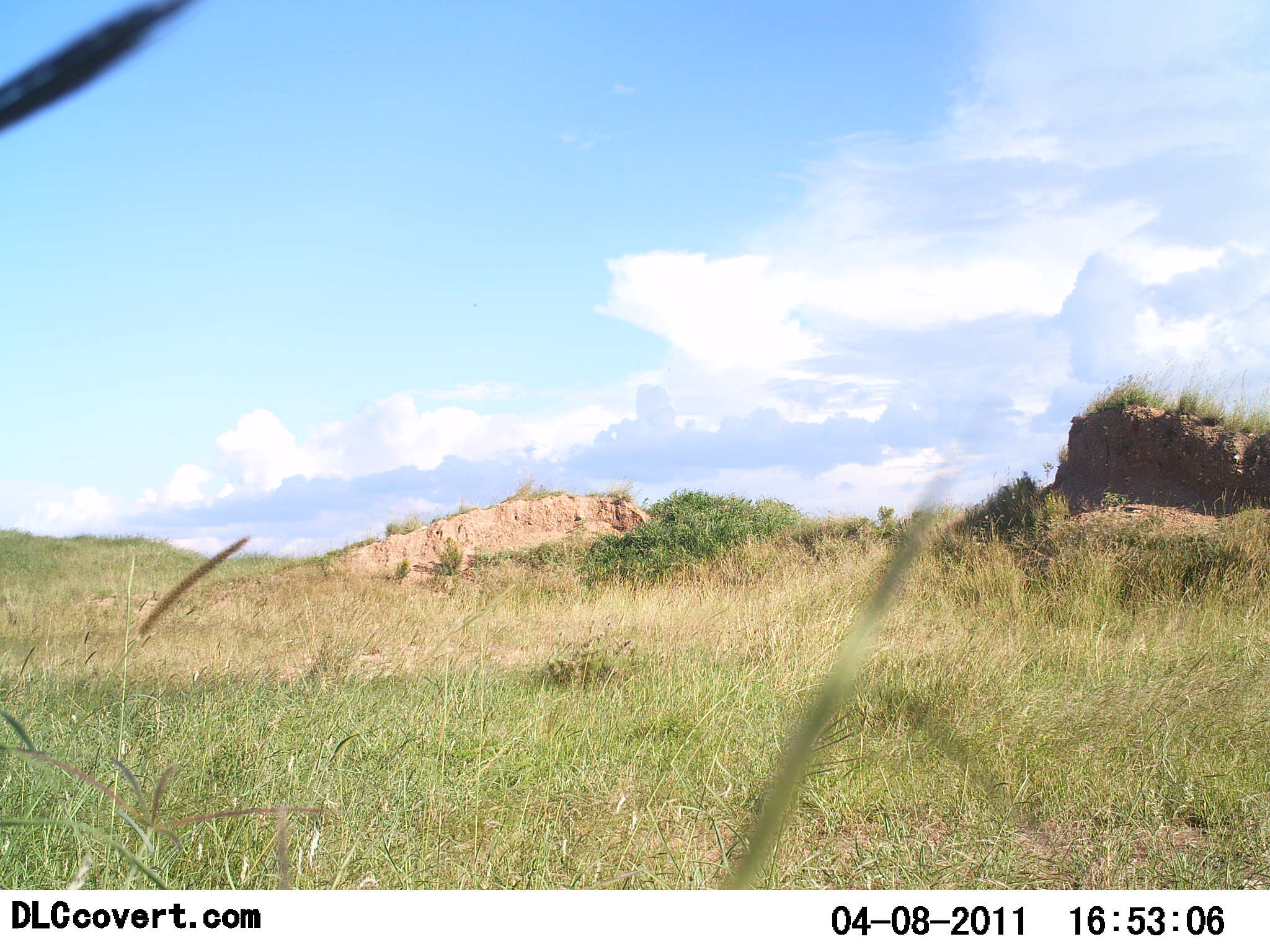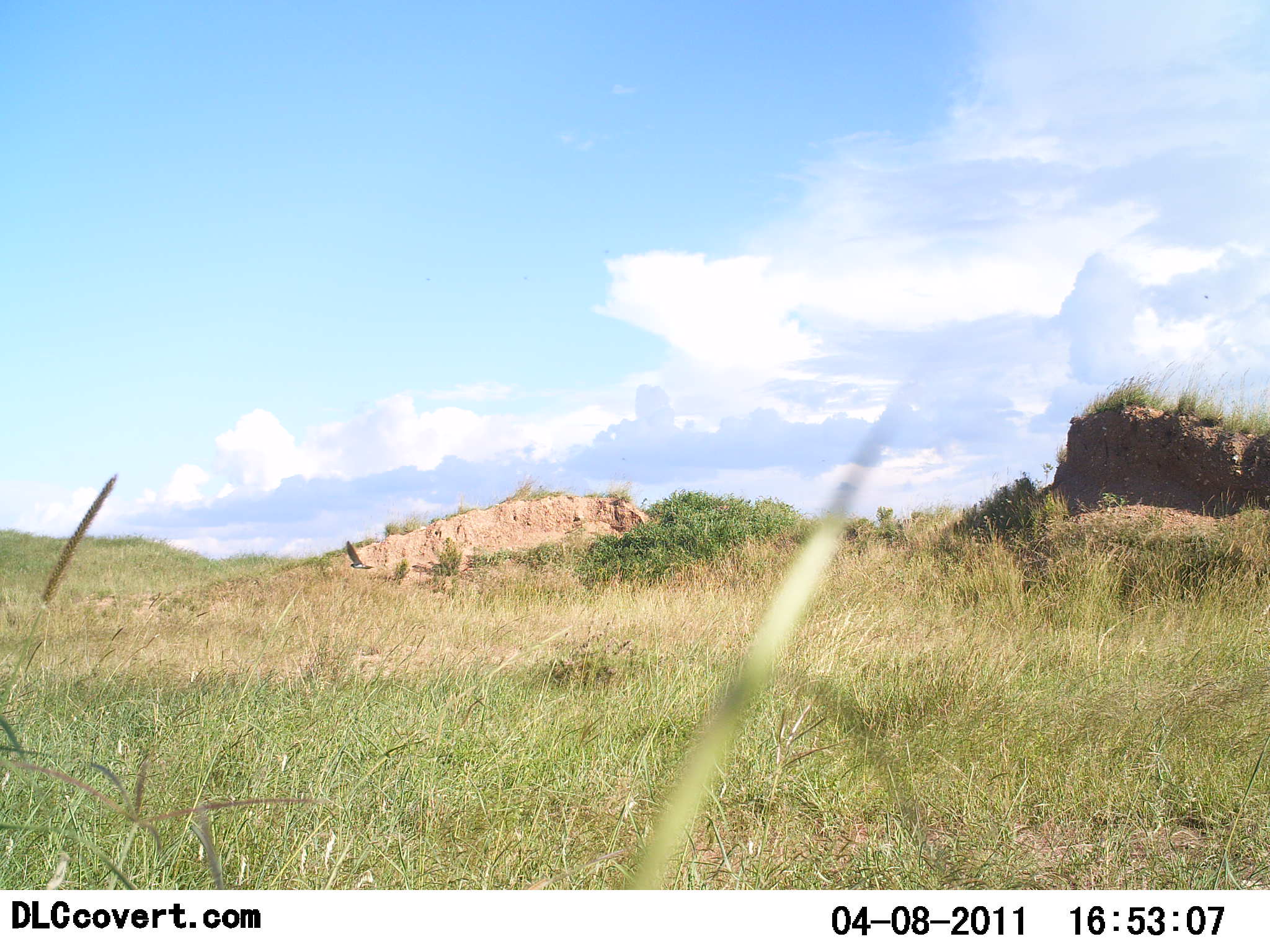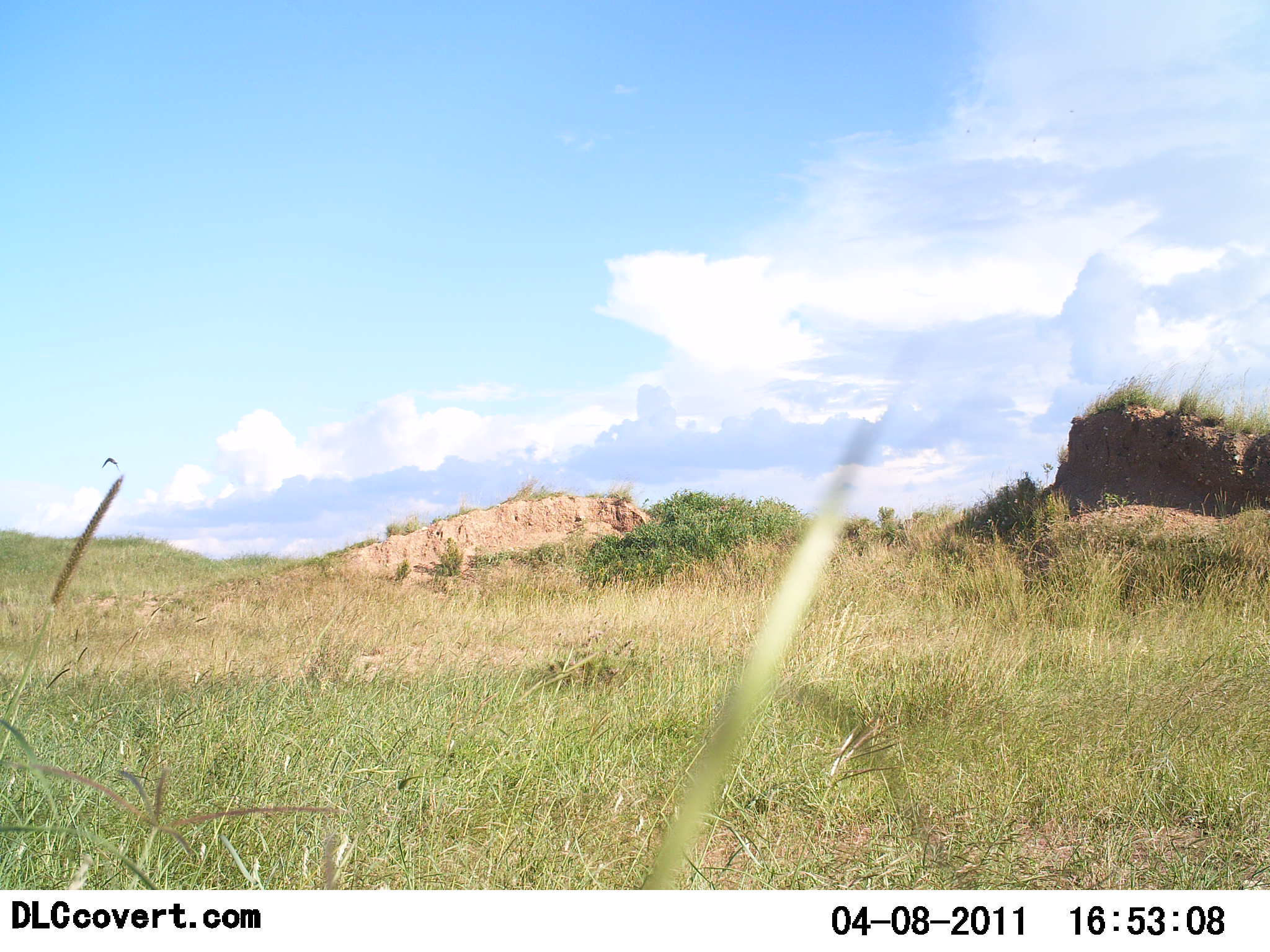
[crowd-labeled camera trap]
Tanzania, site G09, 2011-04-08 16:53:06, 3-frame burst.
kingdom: Animalia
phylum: Chordata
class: Aves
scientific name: Aves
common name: bird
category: otherbird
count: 1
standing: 0%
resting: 0%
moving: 100%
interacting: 0%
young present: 0%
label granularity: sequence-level